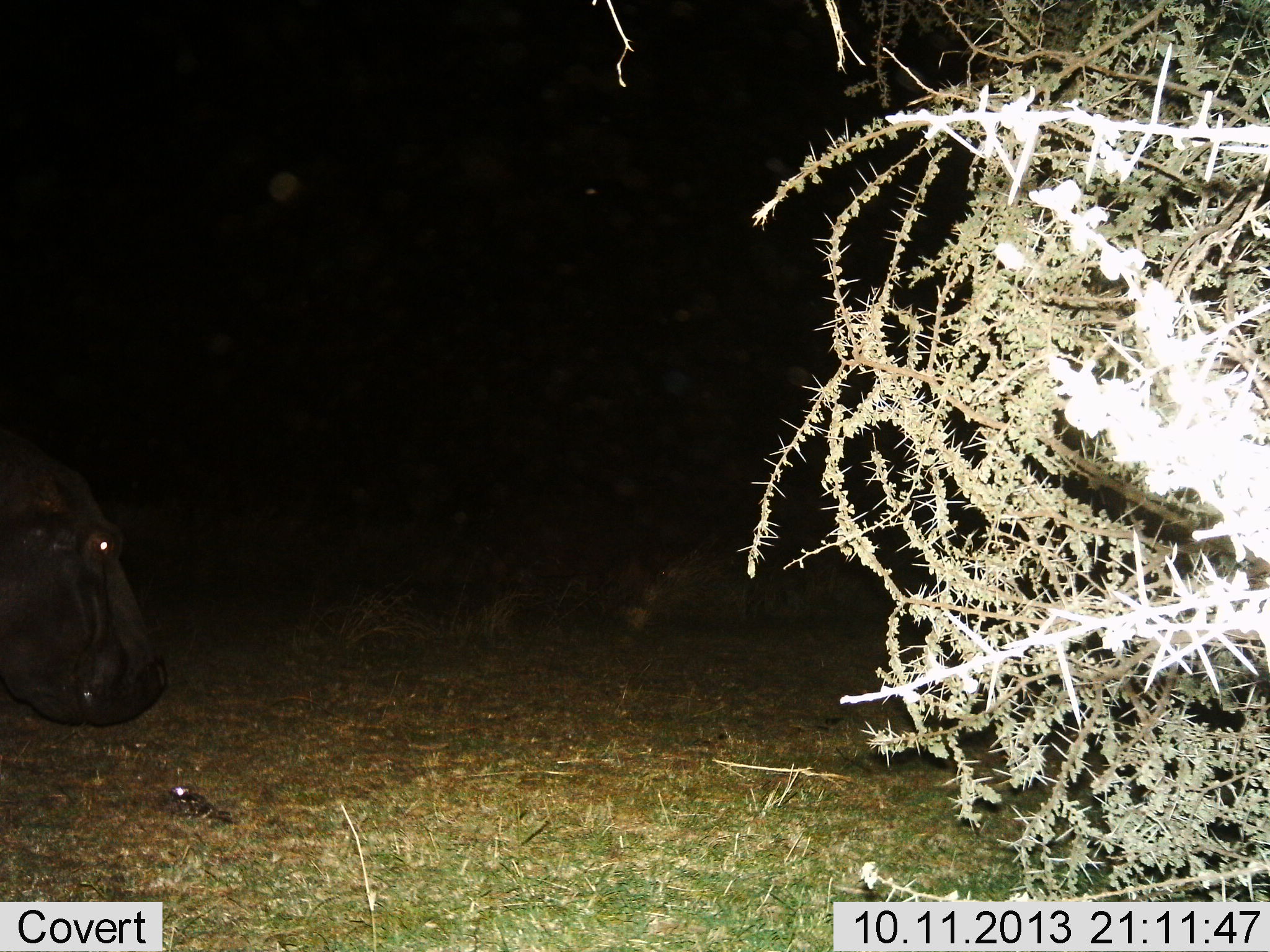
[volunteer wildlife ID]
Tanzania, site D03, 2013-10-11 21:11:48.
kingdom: Animalia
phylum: Chordata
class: Mammalia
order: Artiodactyla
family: Hippopotamidae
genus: Hippopotamus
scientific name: Hippopotamus amphibius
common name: hippopotamus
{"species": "hippopotamus (Hippopotamus amphibius)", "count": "1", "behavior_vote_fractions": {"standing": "46%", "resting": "0%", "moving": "42%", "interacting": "0%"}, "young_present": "0%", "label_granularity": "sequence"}